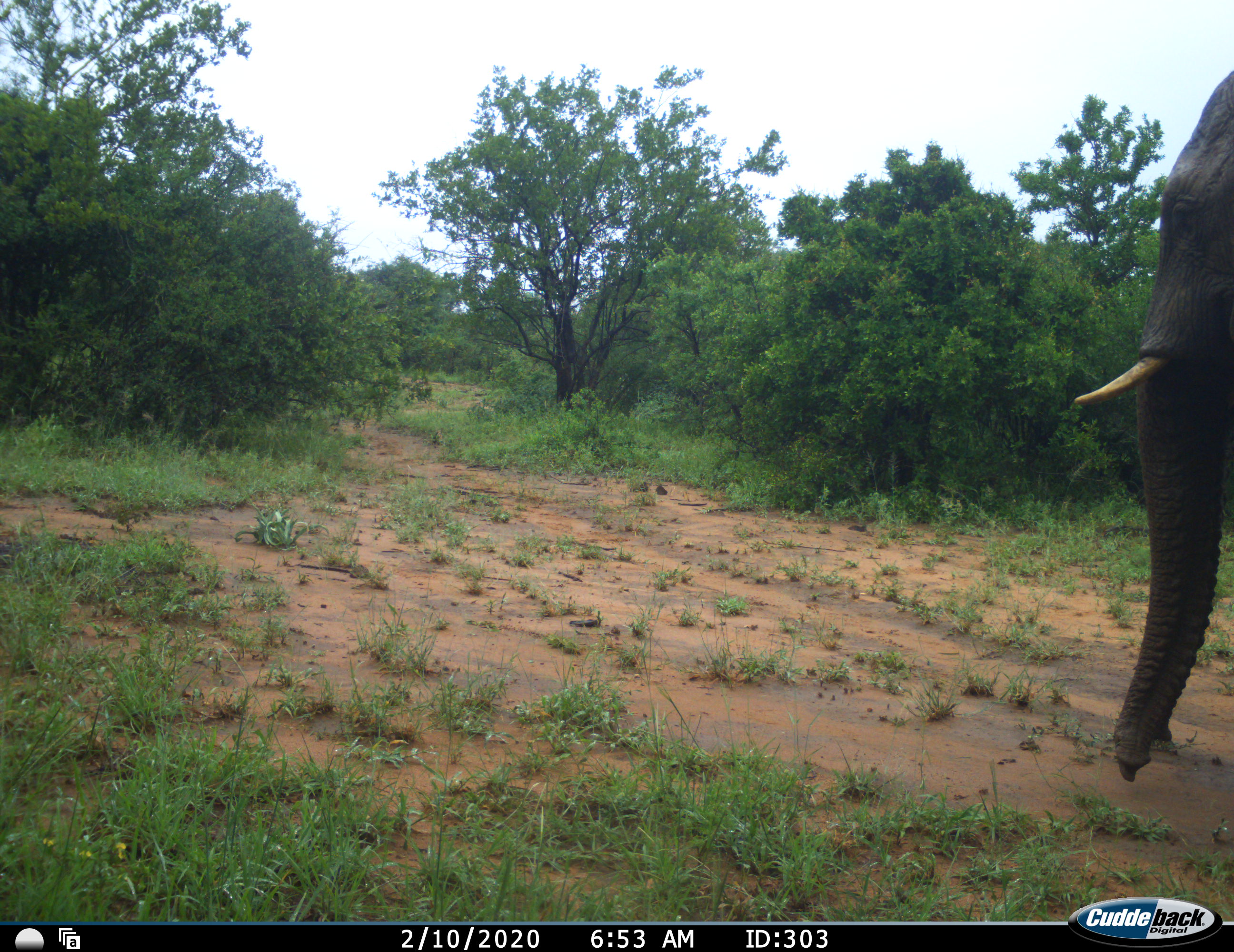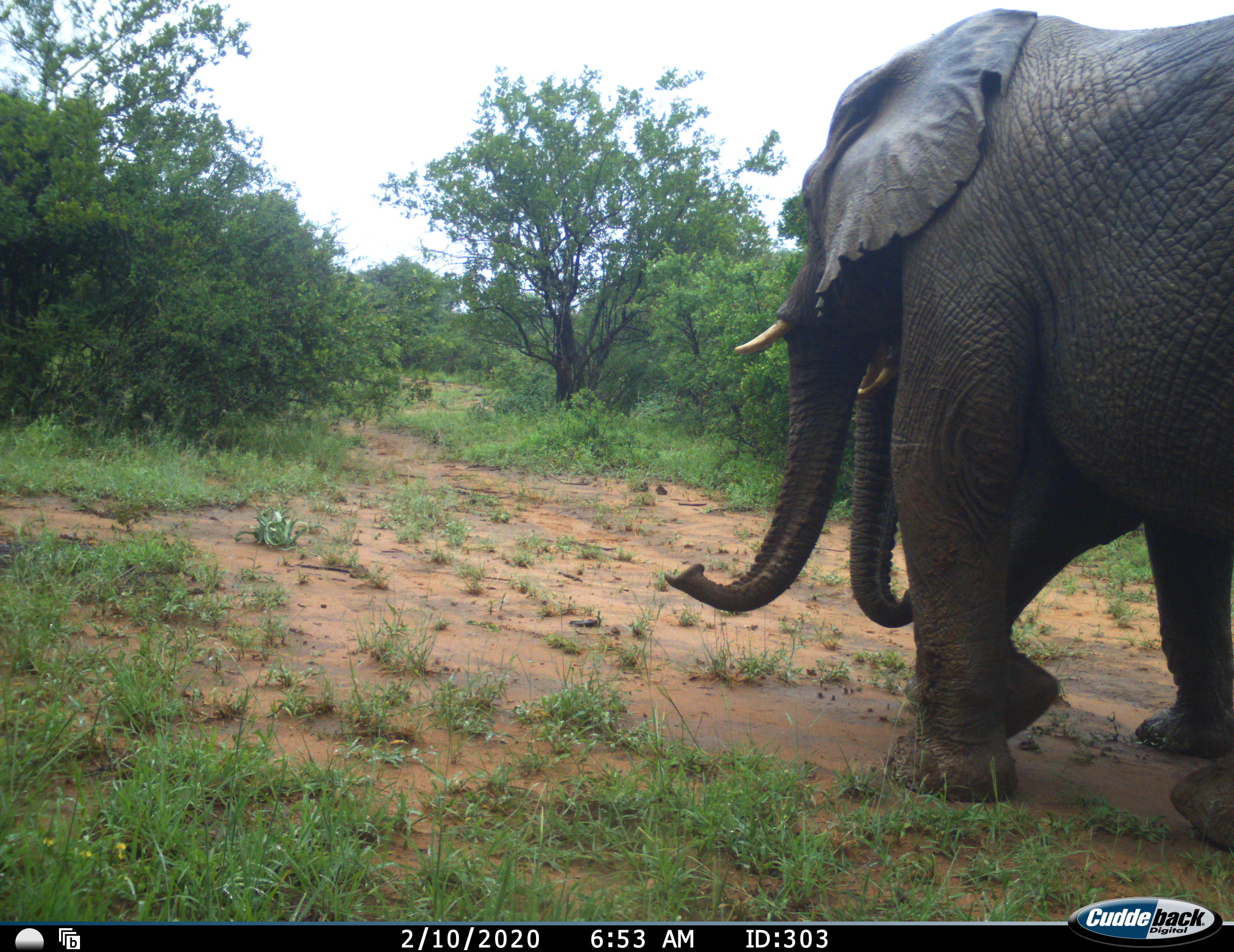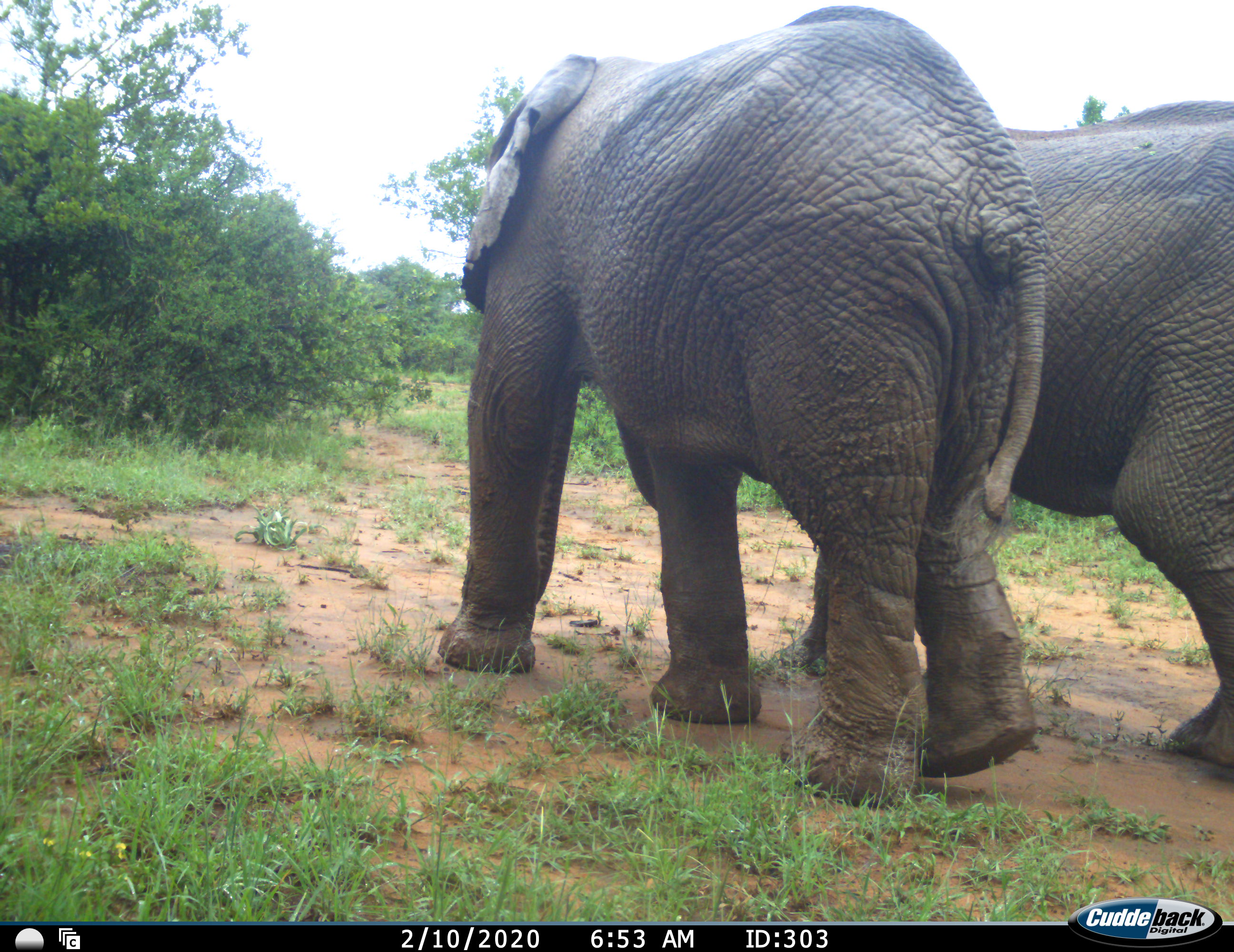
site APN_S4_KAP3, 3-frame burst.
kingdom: Animalia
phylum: Chordata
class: Mammalia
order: Proboscidea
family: Elephantidae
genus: Loxodonta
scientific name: Loxodonta africana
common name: african bush elephant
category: elephant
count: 2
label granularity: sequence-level